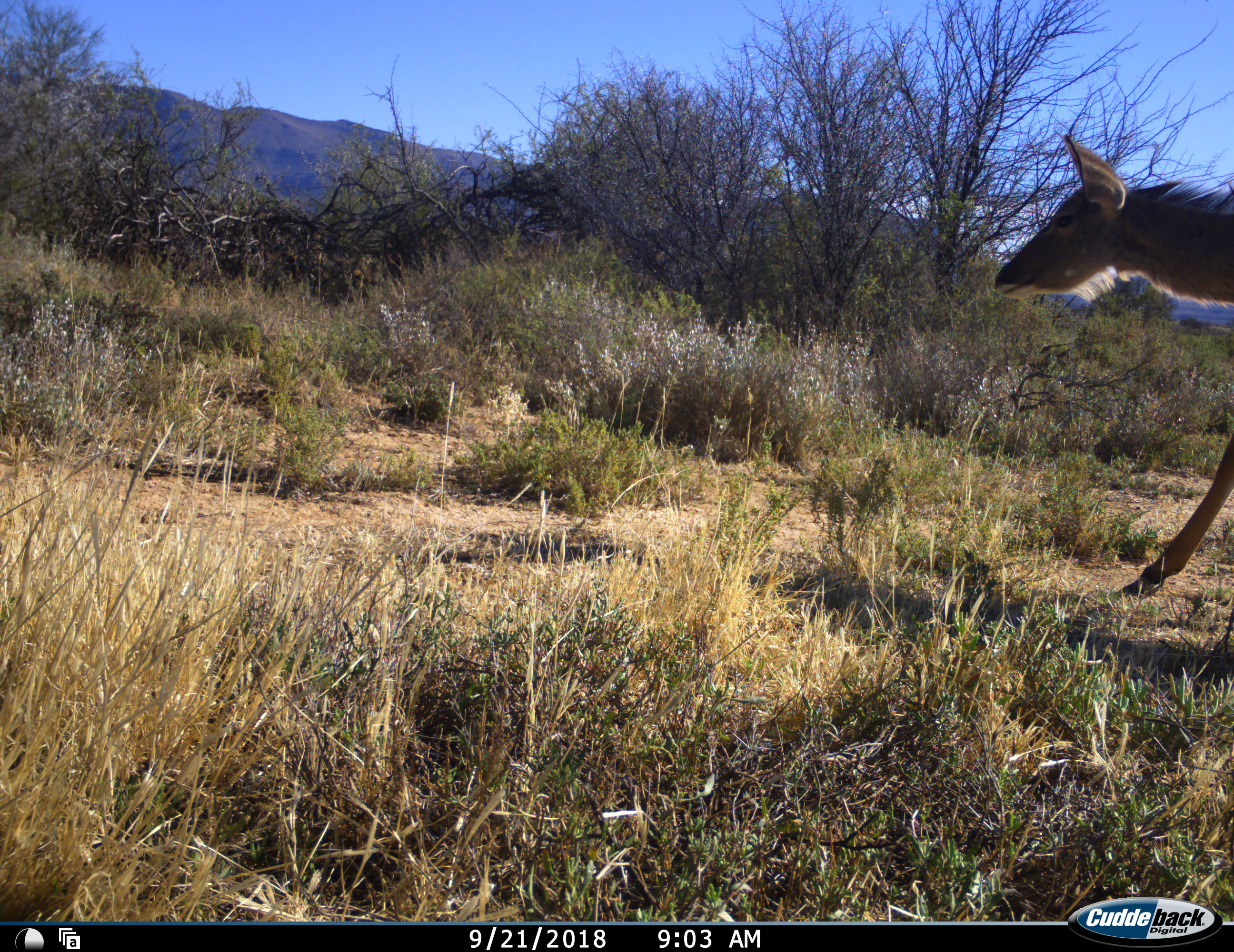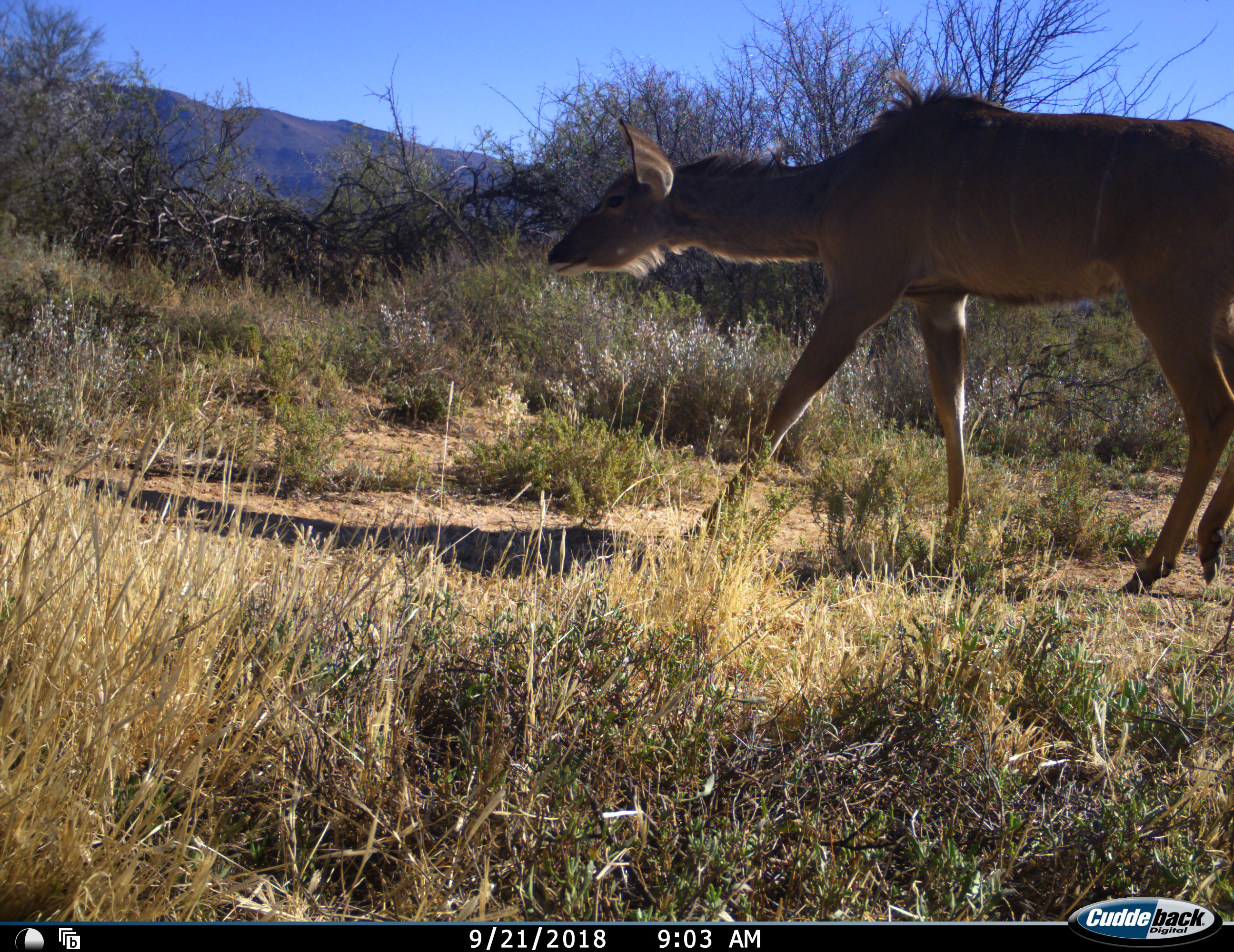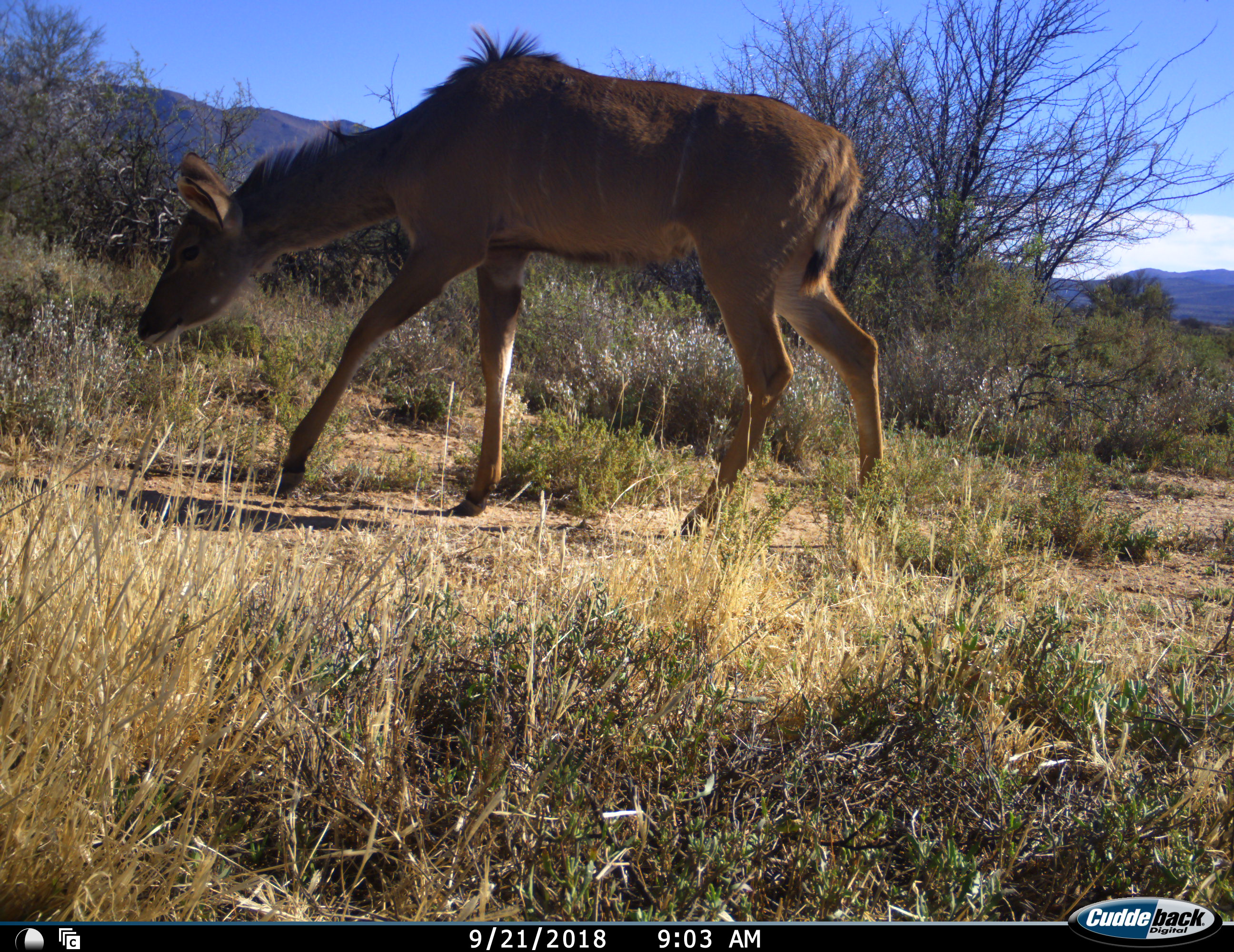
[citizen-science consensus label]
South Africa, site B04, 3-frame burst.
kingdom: Animalia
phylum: Chordata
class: Mammalia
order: Artiodactyla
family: Bovidae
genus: Tragelaphus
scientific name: Tragelaphus strepsiceros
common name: greater kudu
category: kudu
Kudu (greater kudu) (Tragelaphus strepsiceros), count 1. Behavior (volunteer vote fractions): standing 11%, resting 0%, moving 100%, interacting 0%. Young present (vote fraction): 0%. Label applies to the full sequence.